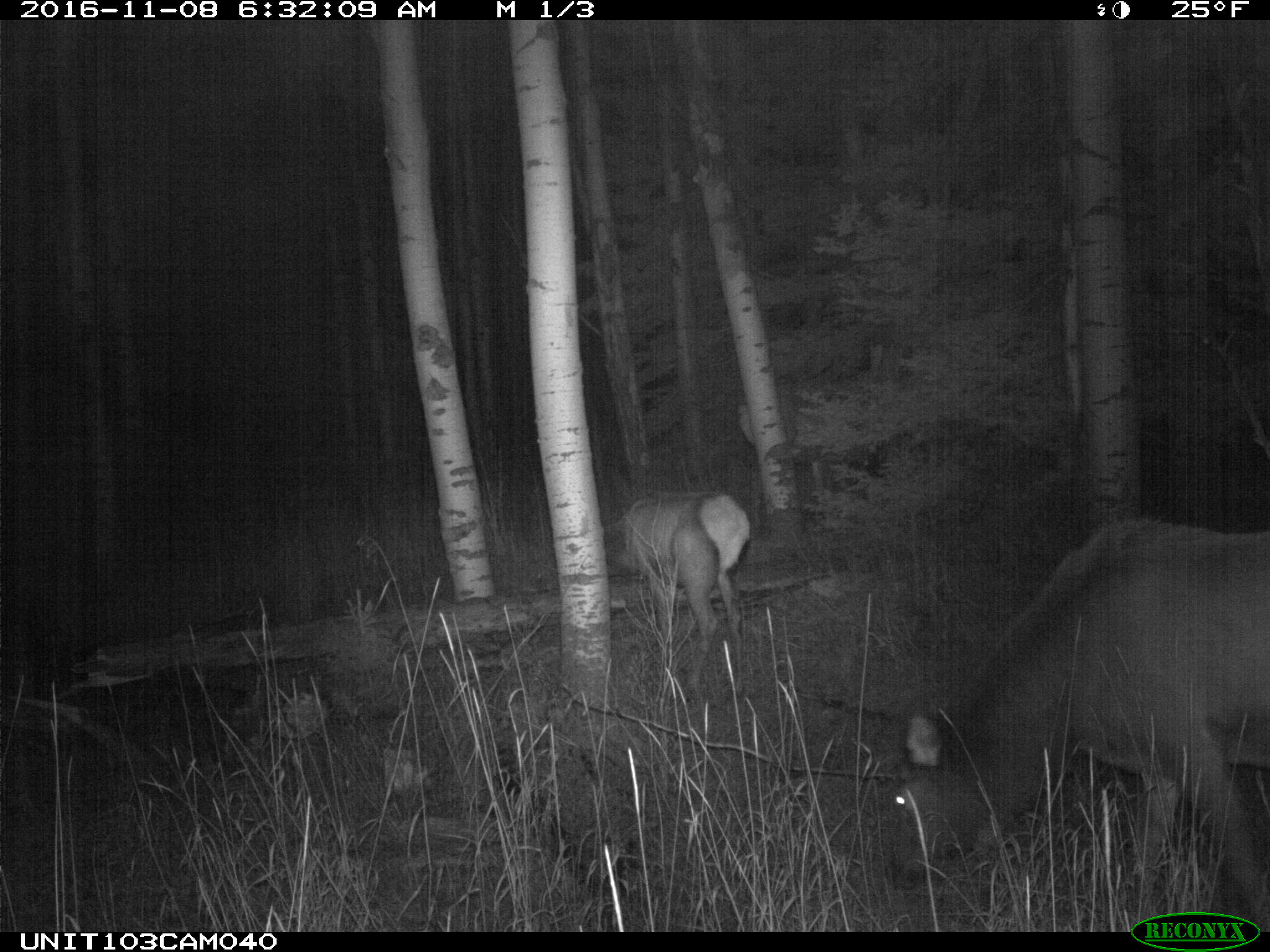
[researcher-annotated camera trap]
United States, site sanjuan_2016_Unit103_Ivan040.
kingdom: Animalia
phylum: Chordata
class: Mammalia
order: Artiodactyla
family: Cervidae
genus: Cervus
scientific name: Cervus elaphus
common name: red deer